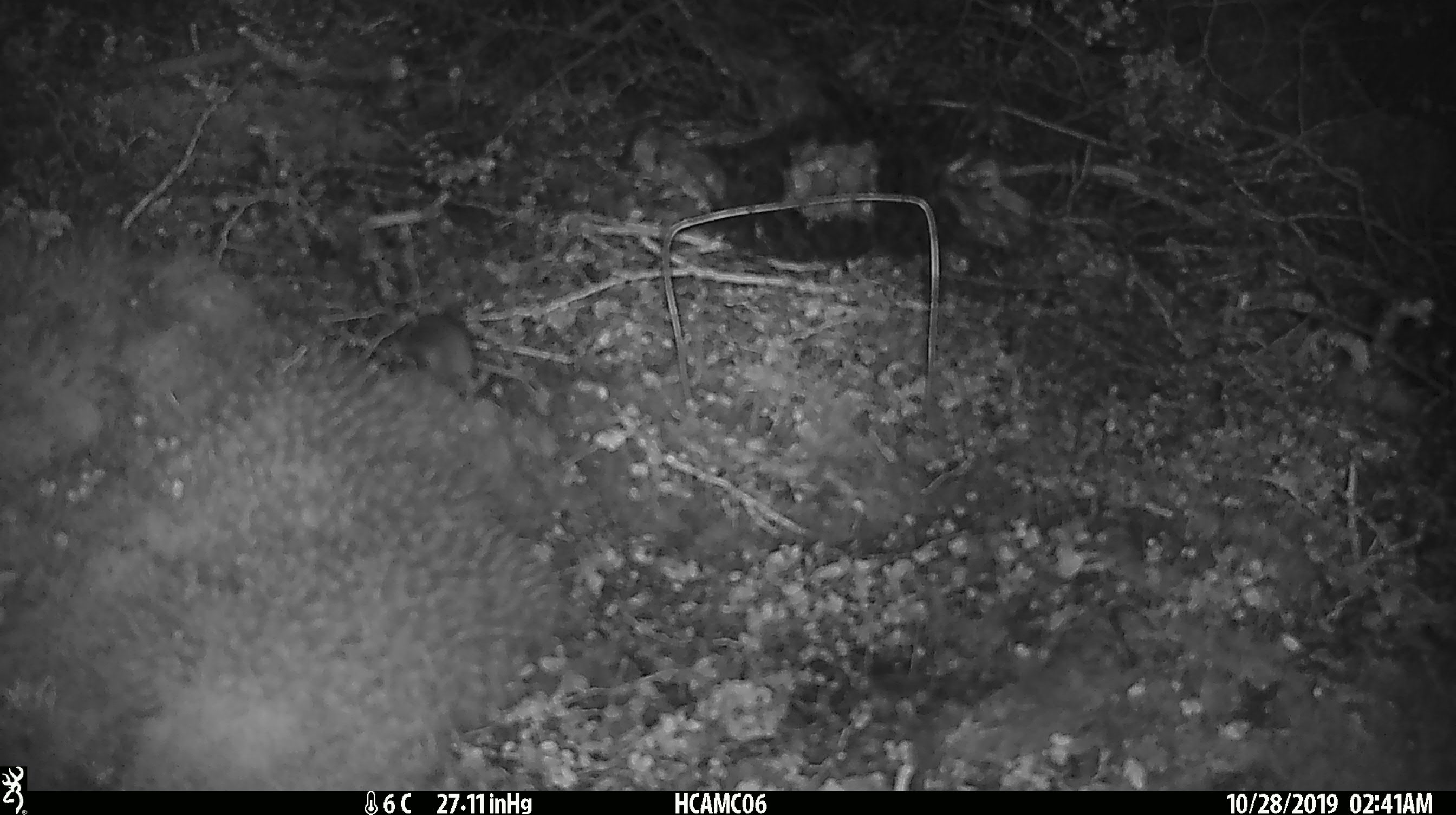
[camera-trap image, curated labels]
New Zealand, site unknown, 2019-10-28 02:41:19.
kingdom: Animalia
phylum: Chordata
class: Mammalia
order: Rodentia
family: Muridae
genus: Mus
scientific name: Mus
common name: mouse